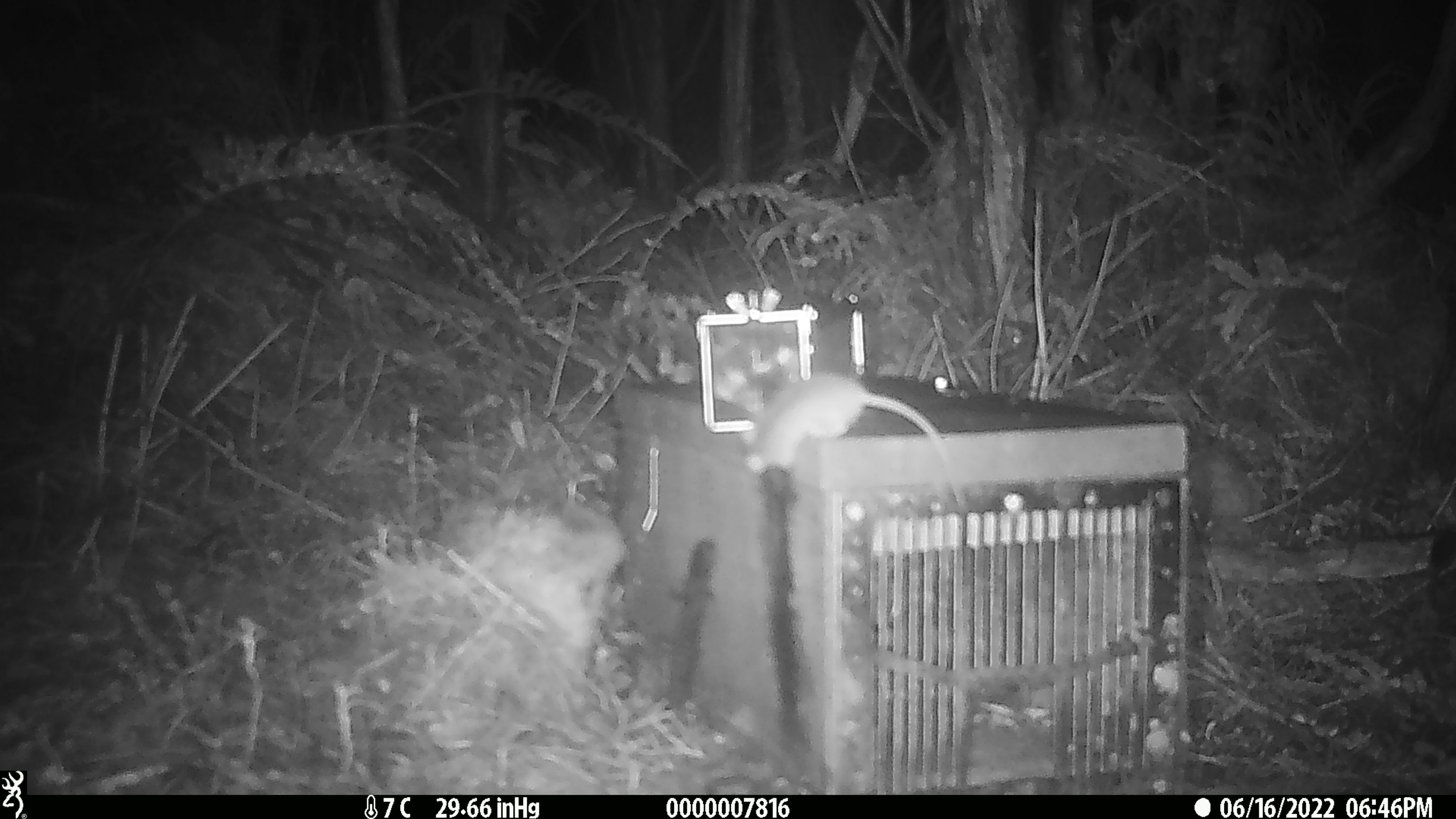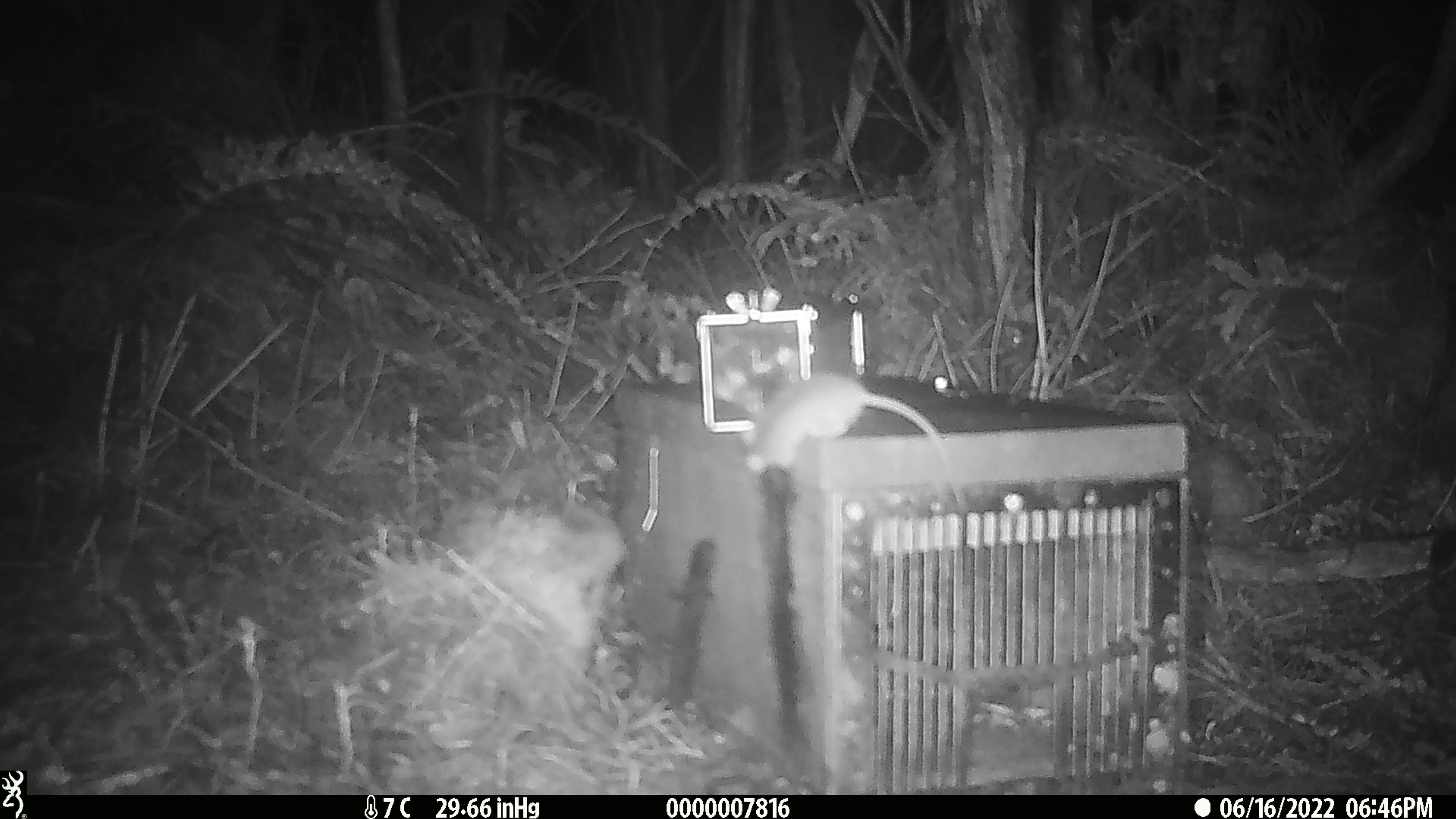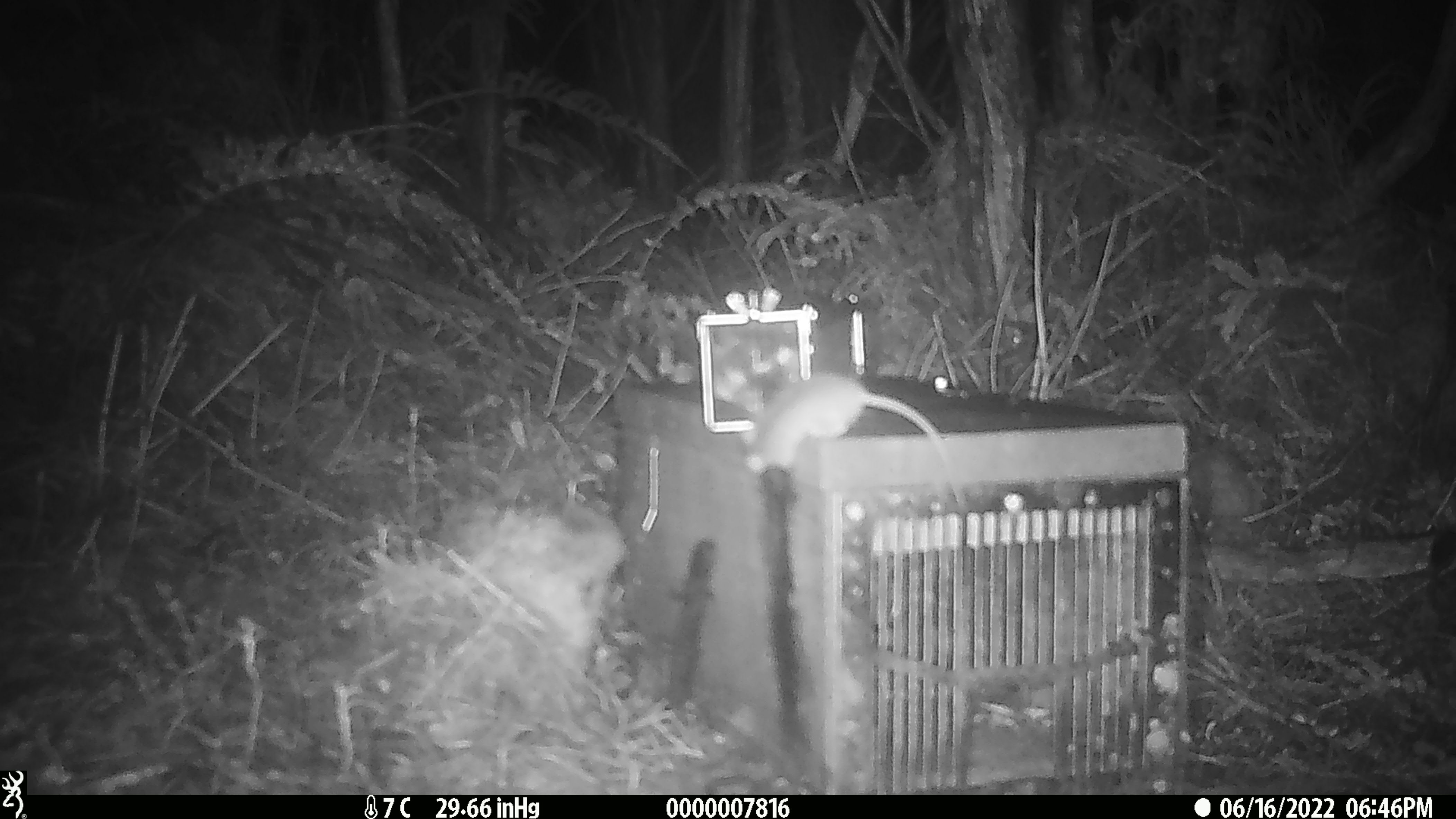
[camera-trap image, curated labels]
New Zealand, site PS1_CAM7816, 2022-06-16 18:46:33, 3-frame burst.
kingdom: Animalia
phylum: Chordata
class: Mammalia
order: Rodentia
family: Muridae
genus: Mus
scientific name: Mus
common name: mouse